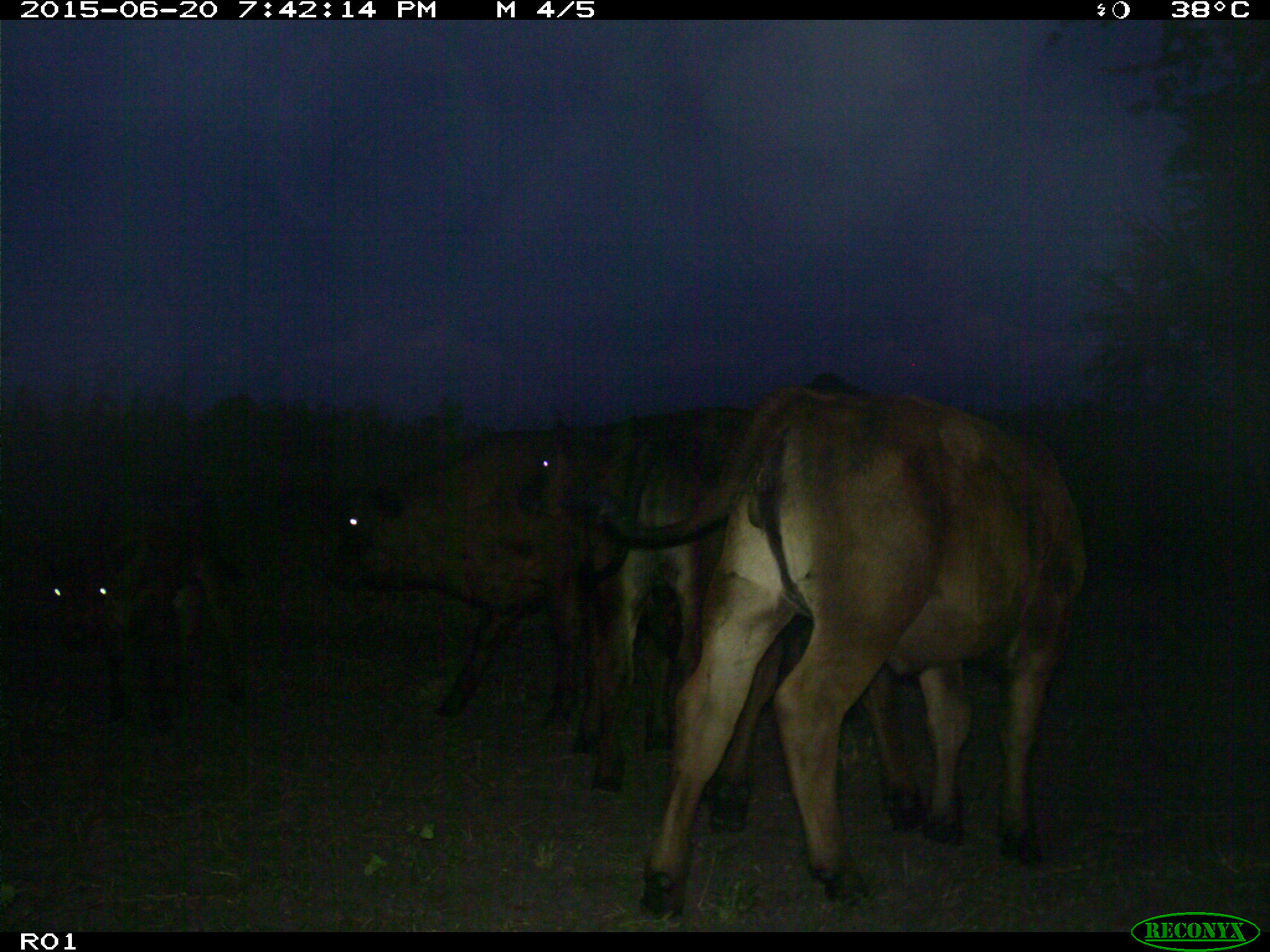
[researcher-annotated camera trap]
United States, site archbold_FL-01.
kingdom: Animalia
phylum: Chordata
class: Mammalia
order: Artiodactyla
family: Bovidae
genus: Bos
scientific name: Bos taurus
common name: domestic cow